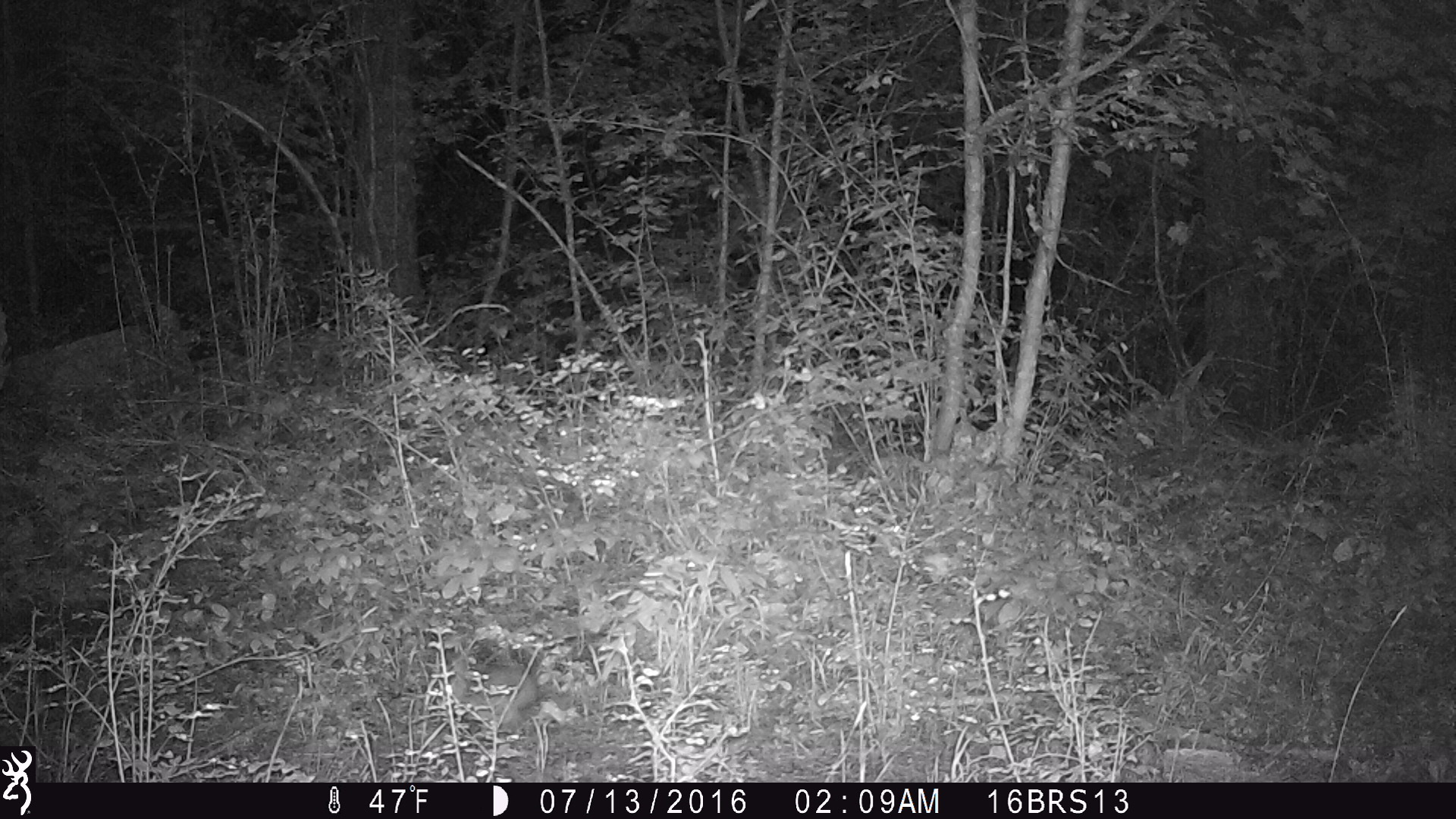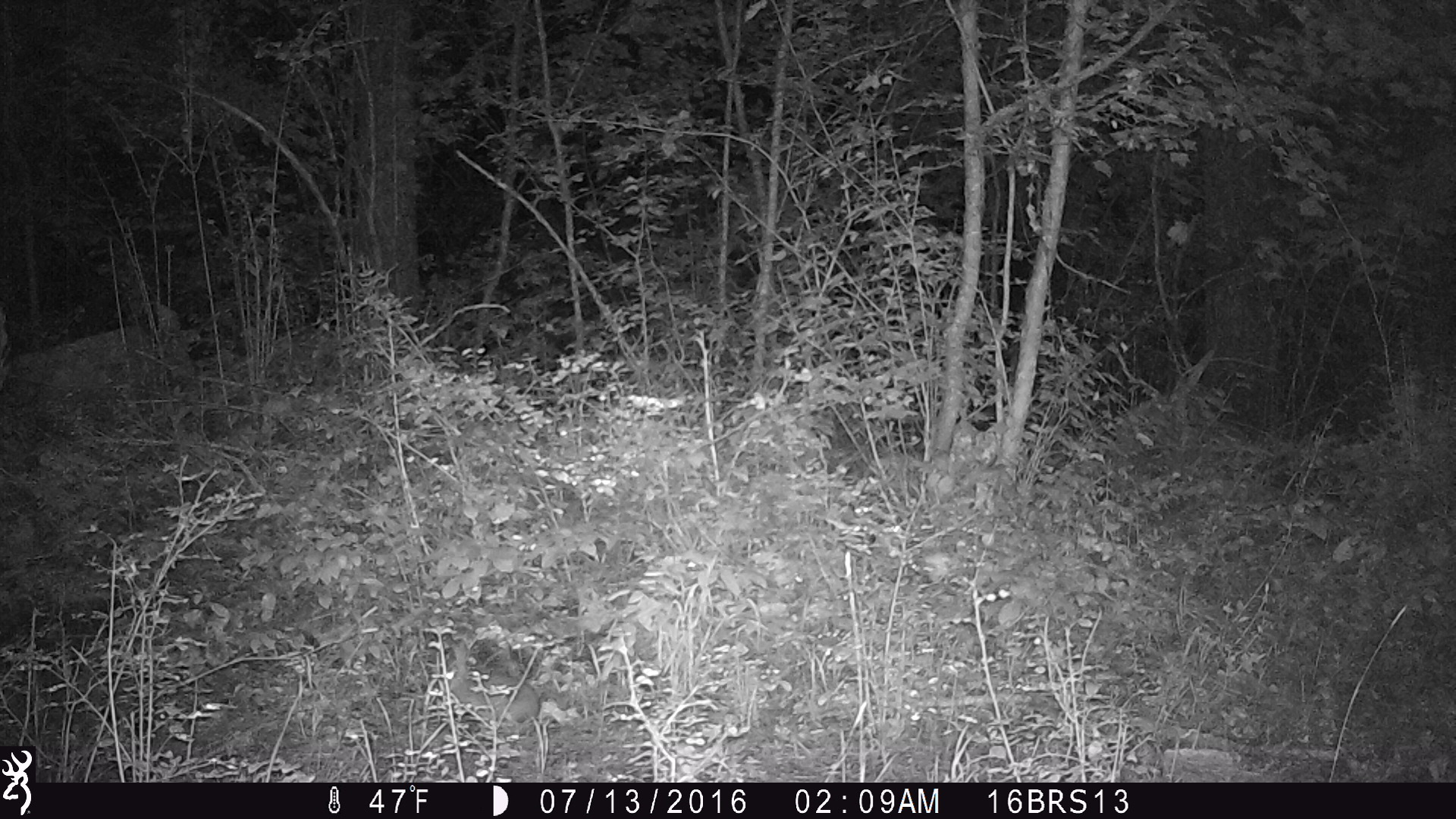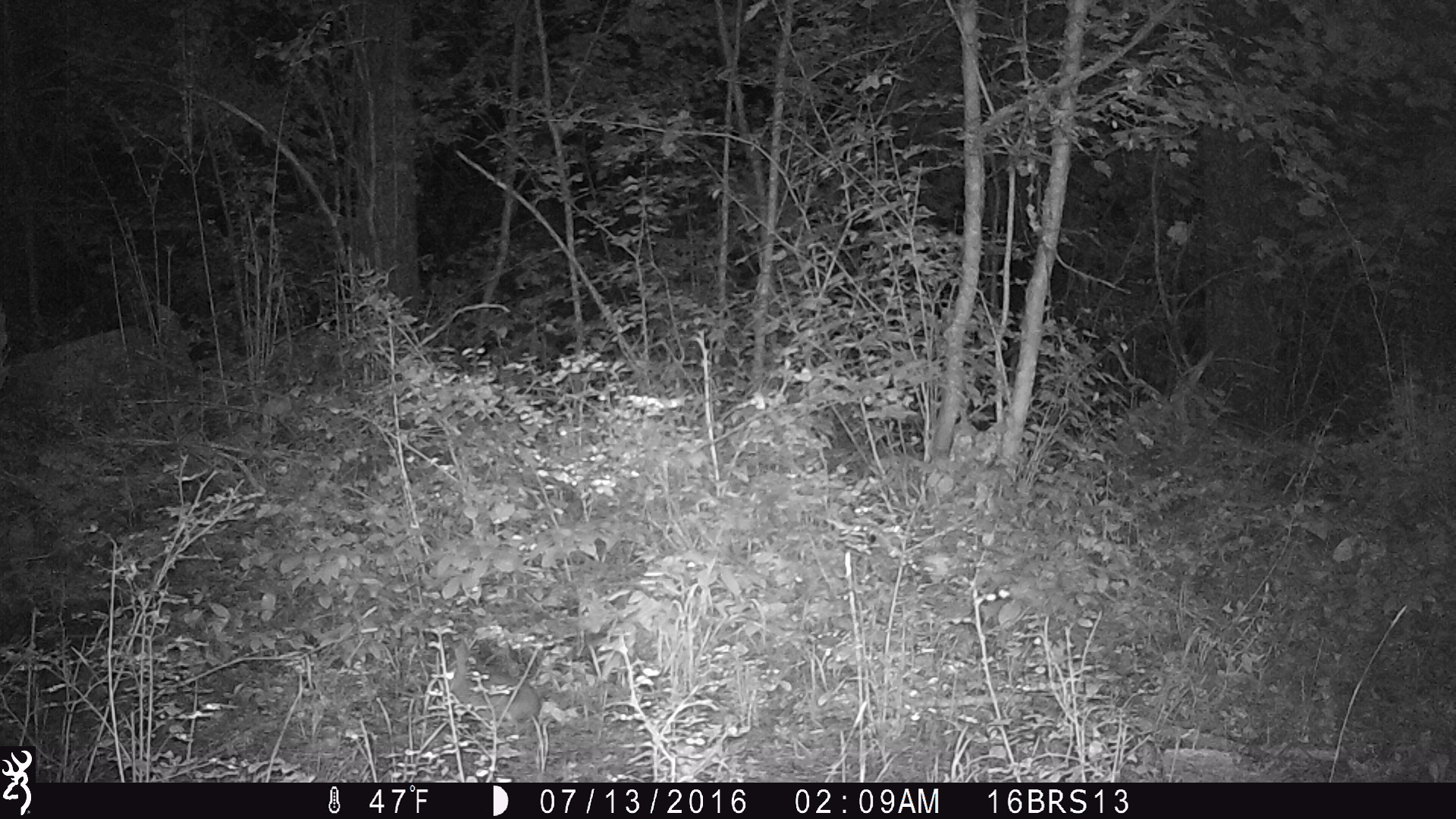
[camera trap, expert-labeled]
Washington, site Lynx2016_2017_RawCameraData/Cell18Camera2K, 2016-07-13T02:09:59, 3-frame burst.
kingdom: Animalia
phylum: Chordata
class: Mammalia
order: Lagomorpha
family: Leporidae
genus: Lepus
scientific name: Lepus americanus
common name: snowshoe hare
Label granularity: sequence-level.